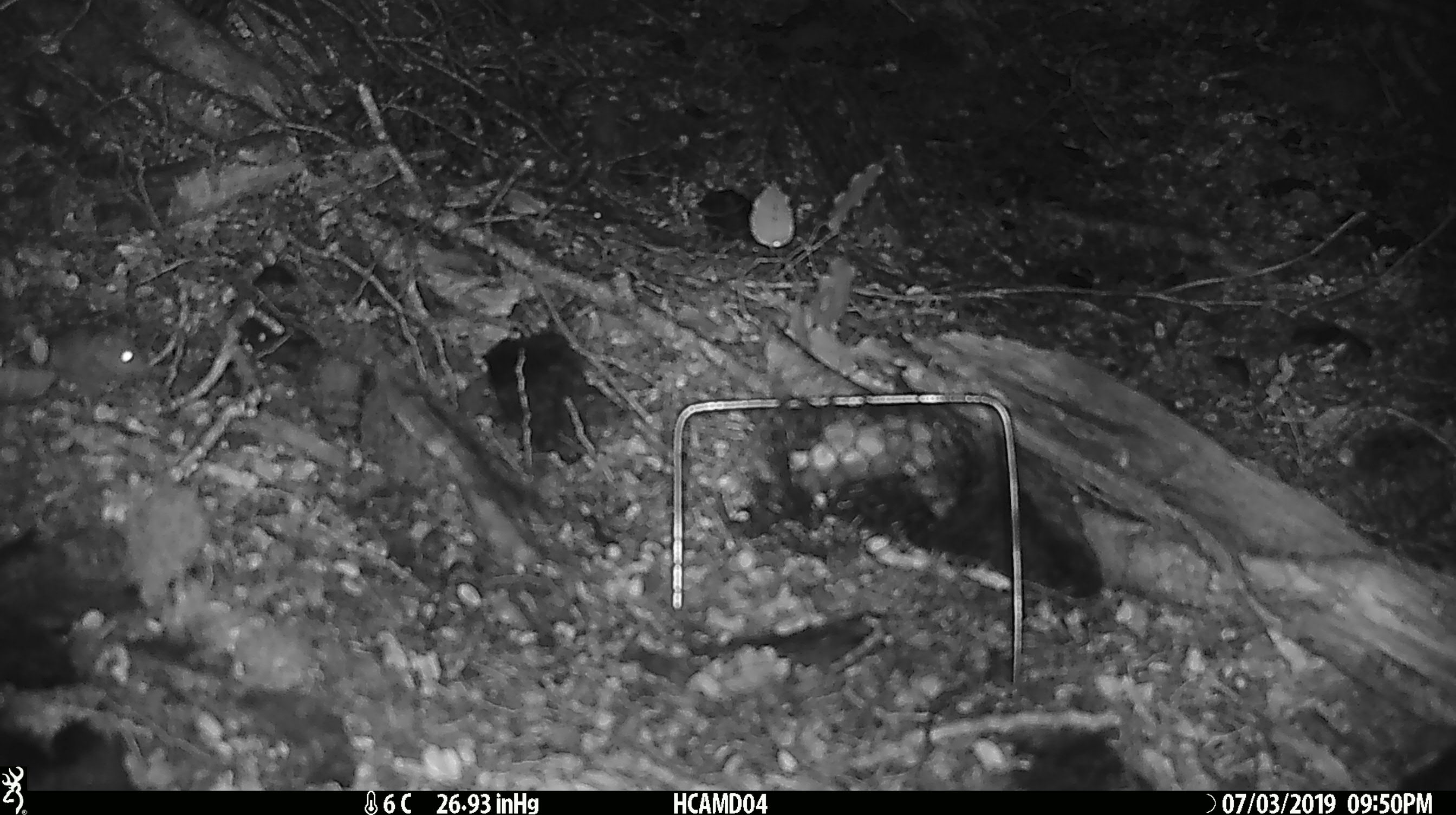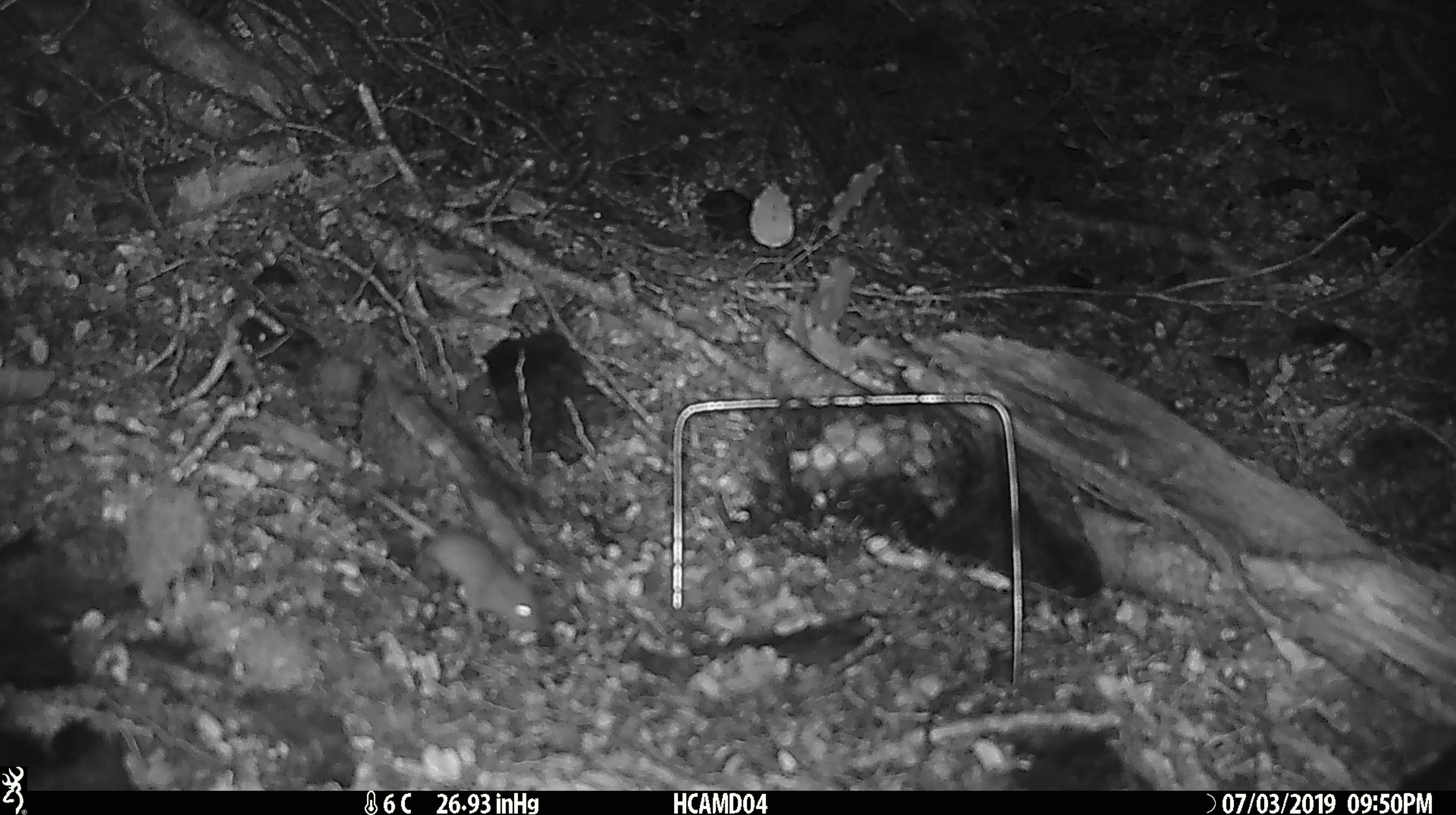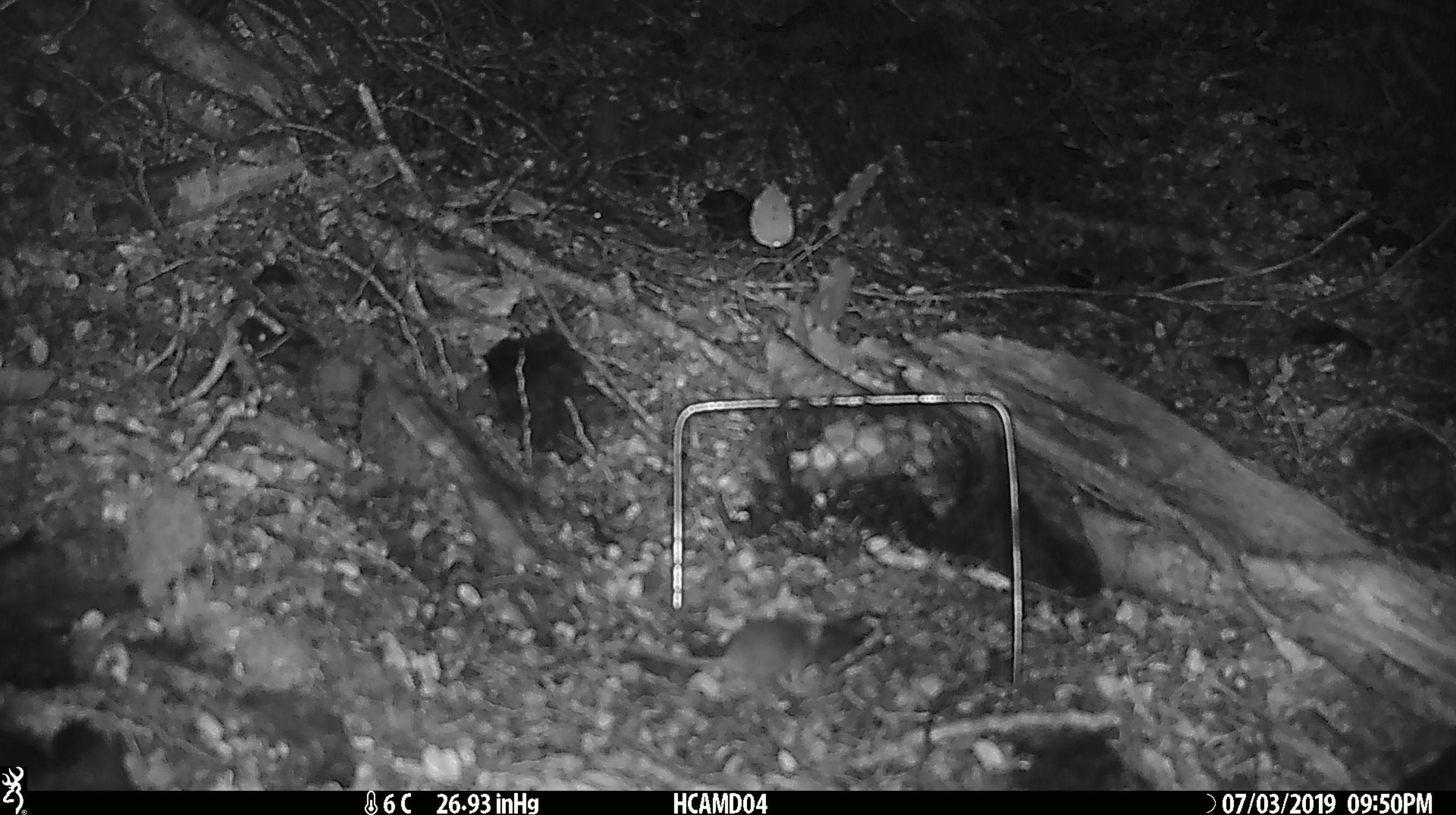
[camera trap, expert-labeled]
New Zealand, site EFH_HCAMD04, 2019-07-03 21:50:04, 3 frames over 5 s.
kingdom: Animalia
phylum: Chordata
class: Mammalia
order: Rodentia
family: Muridae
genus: Mus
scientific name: Mus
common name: mouse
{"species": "mouse (Mus)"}